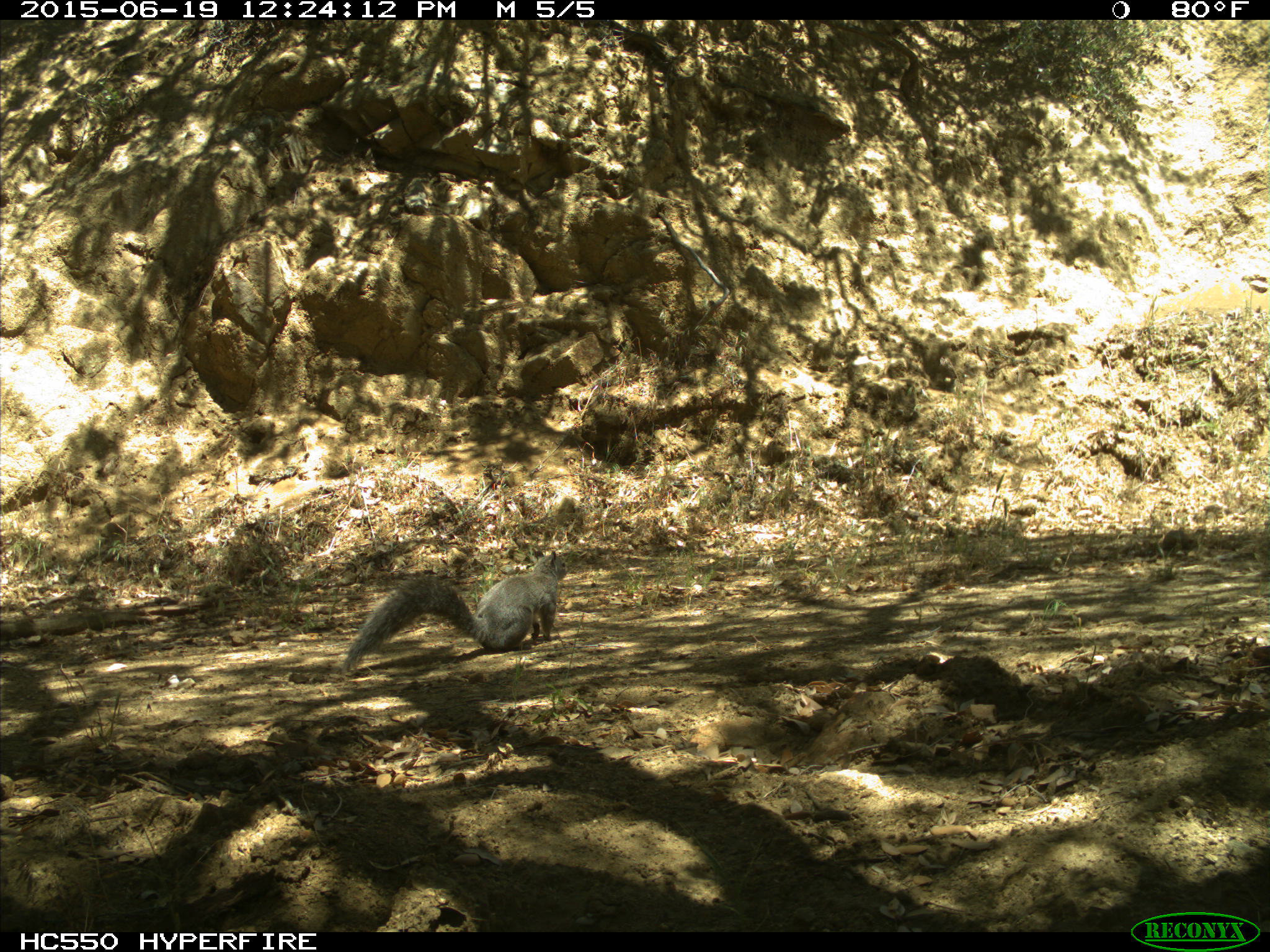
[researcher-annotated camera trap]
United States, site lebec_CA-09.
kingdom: Animalia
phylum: Chordata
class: Mammalia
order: Rodentia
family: Sciuridae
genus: Sciurus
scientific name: Sciurus carolinensis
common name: eastern gray squirrel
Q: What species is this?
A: Sciurus carolinensis (eastern gray squirrel).